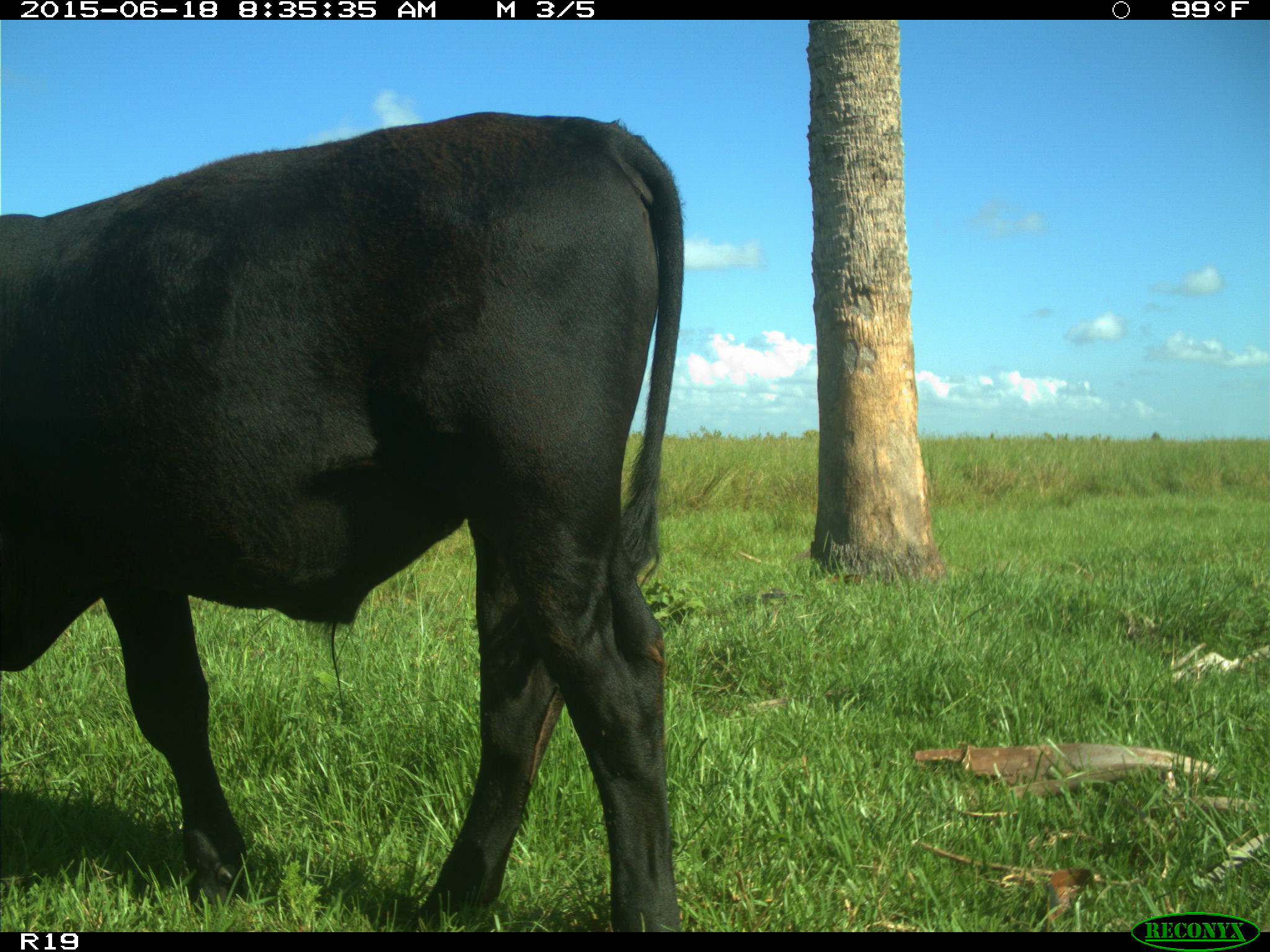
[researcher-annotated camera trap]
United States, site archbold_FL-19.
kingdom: Animalia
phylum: Chordata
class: Mammalia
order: Artiodactyla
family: Bovidae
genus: Bos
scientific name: Bos taurus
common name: domestic cow